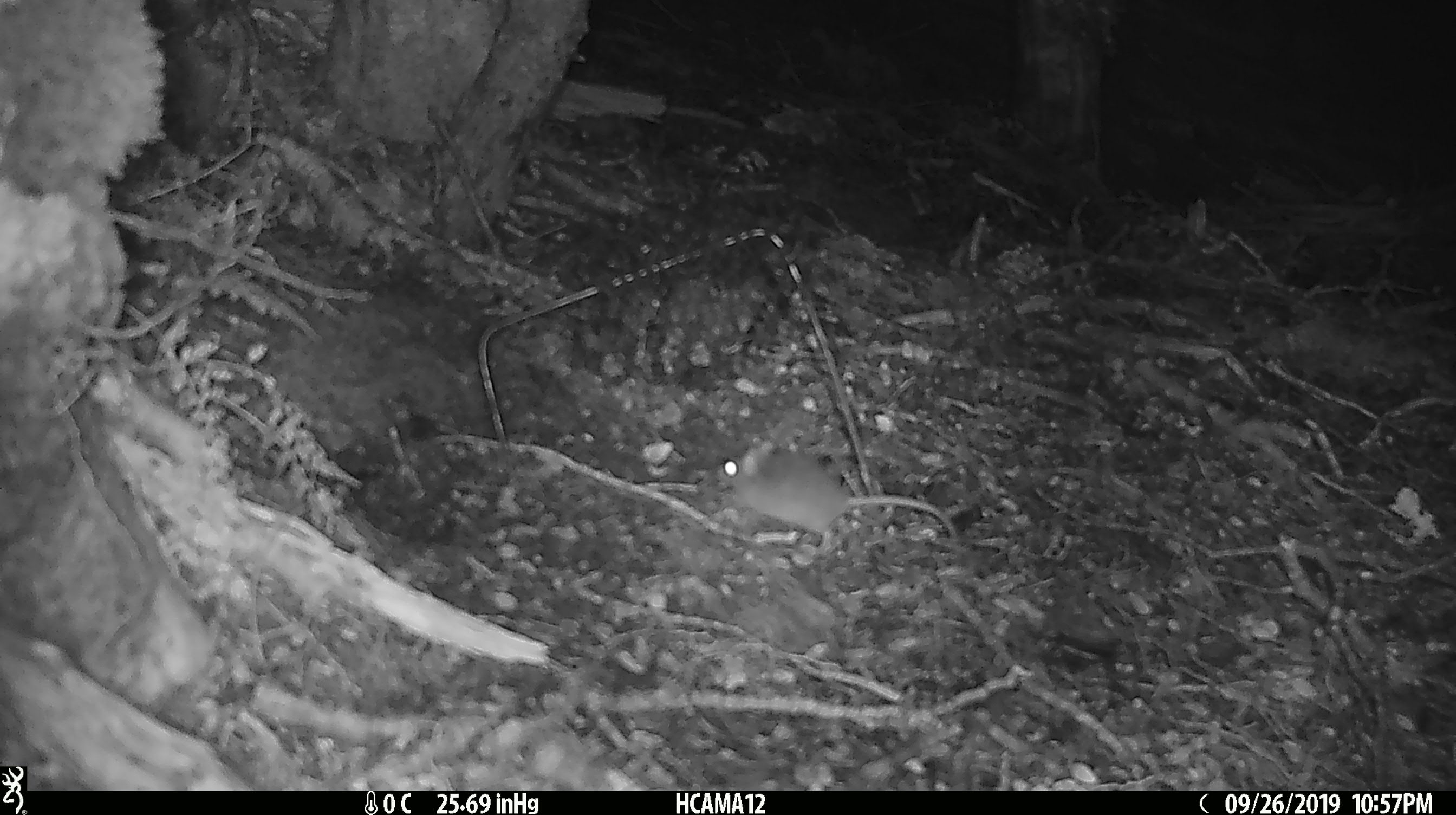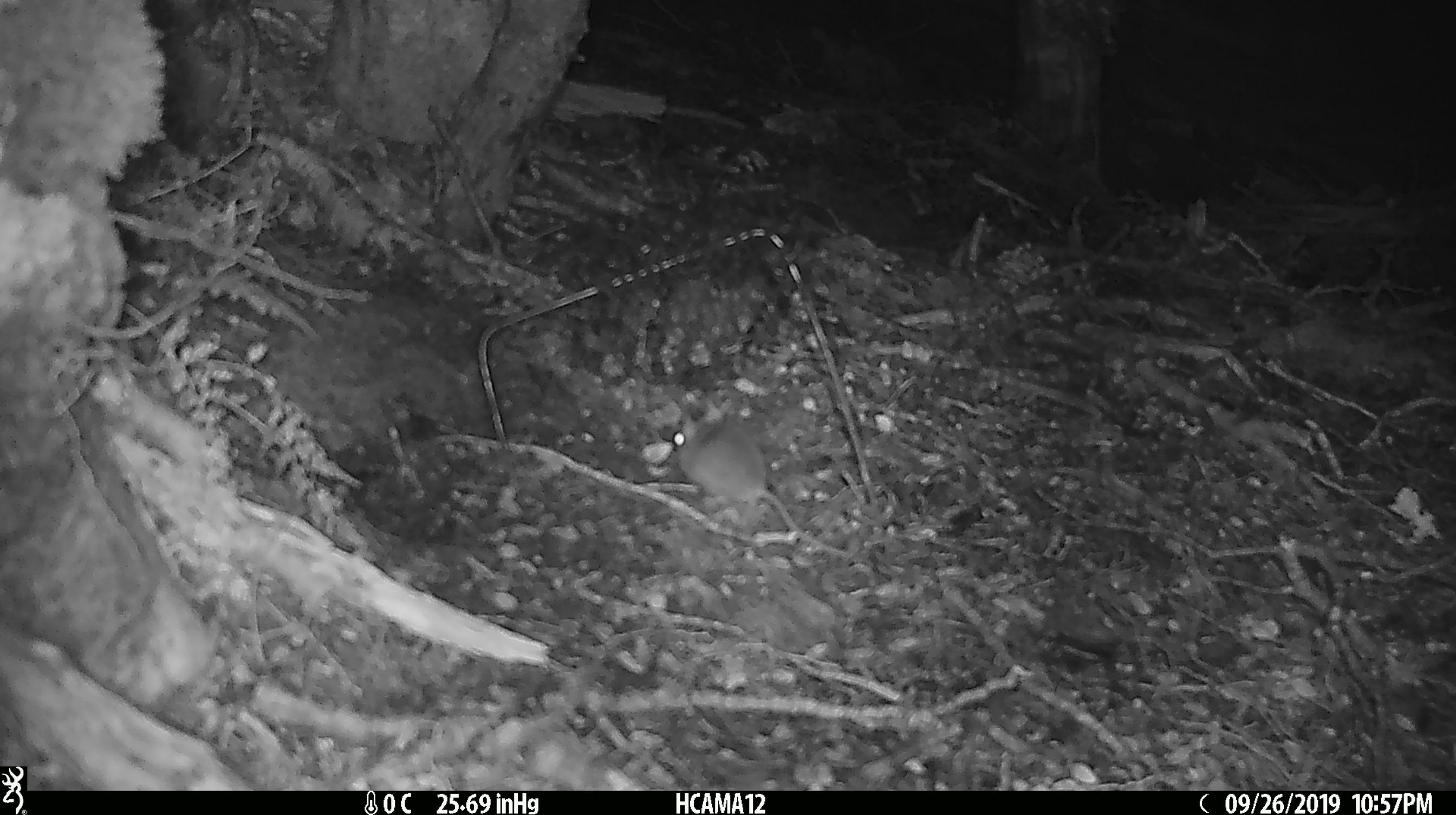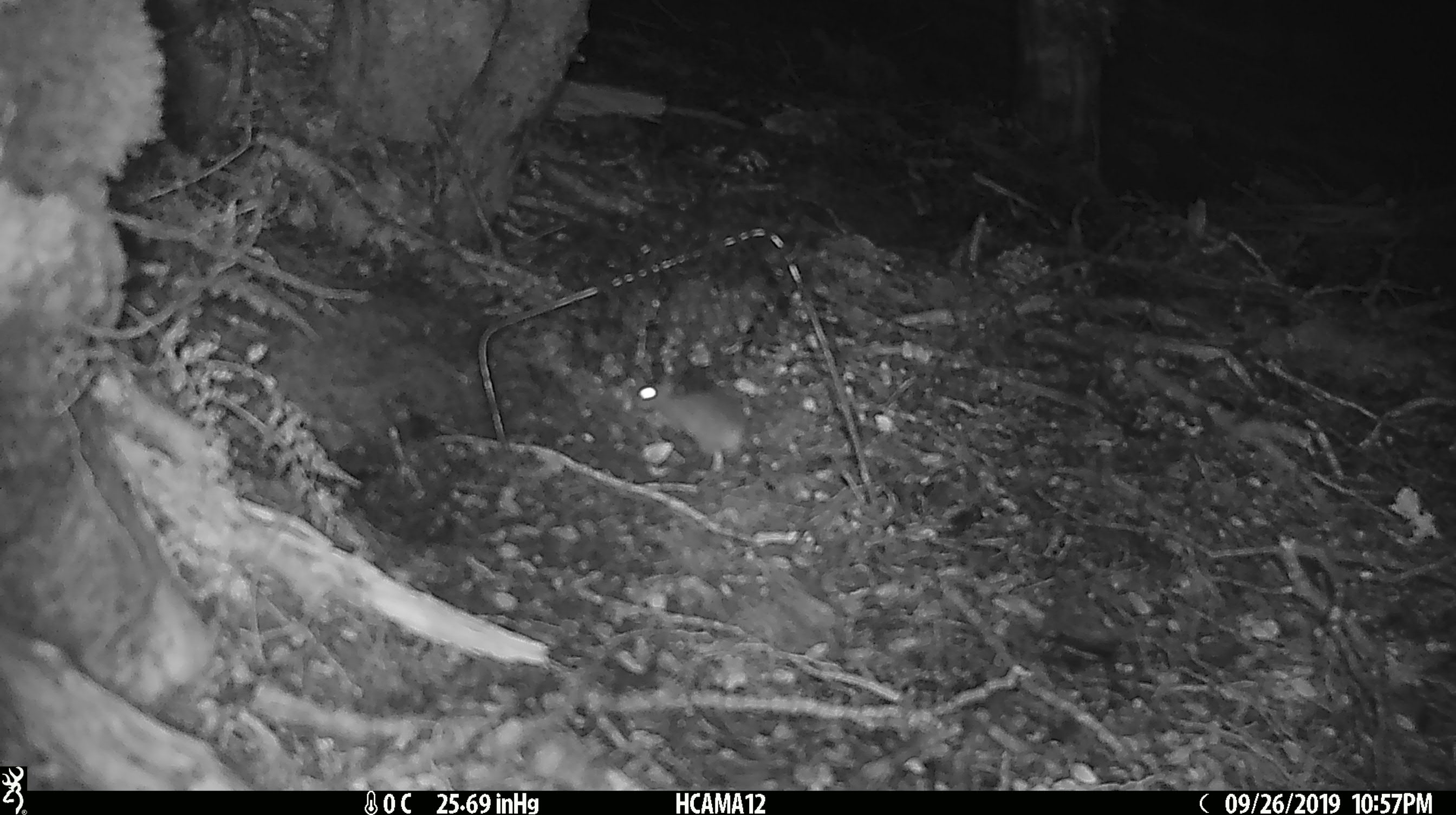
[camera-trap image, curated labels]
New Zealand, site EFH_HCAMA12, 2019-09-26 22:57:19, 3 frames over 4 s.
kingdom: Animalia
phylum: Chordata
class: Mammalia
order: Rodentia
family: Muridae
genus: Mus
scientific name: Mus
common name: mouse